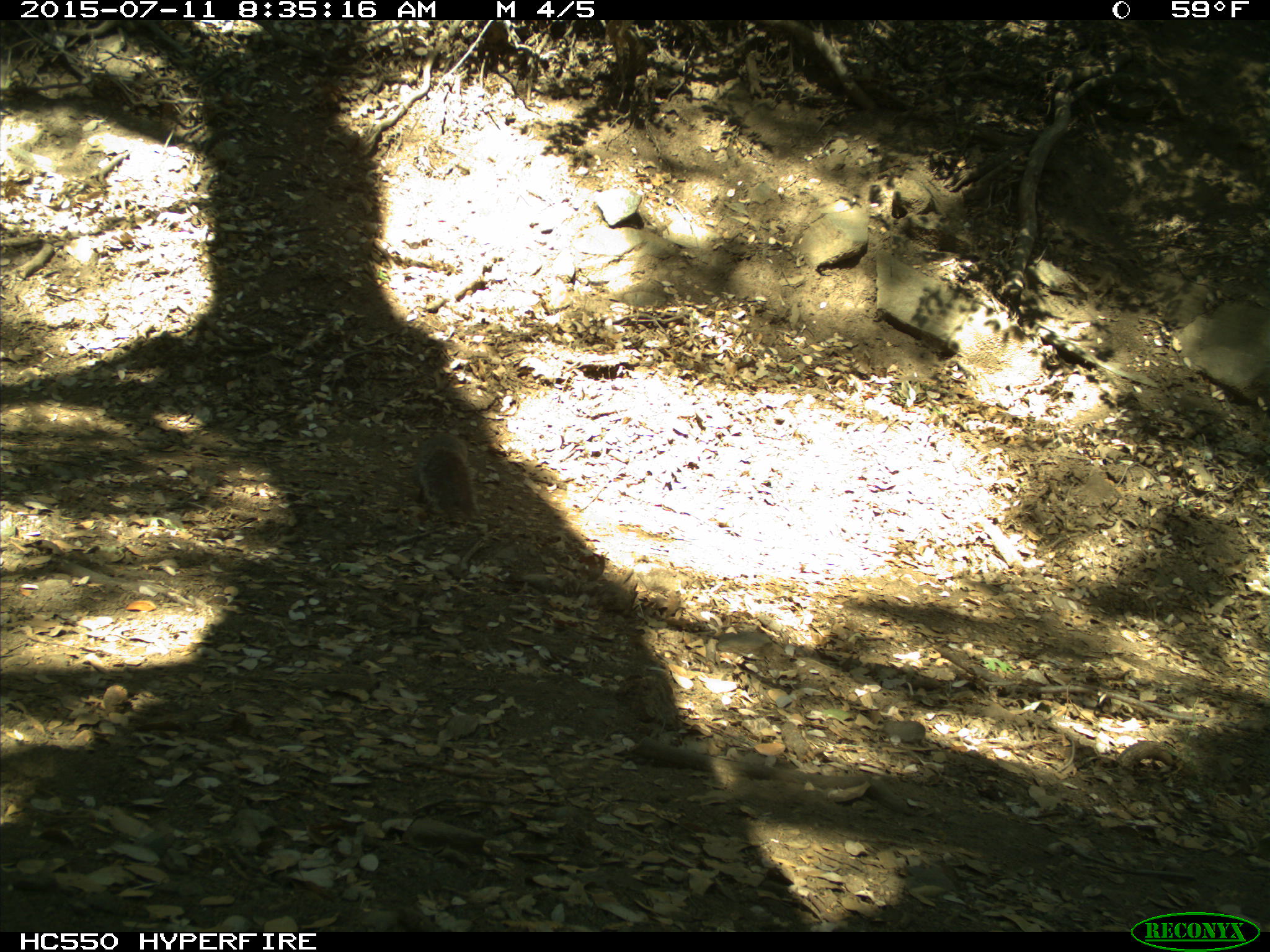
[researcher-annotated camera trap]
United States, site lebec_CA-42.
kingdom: Animalia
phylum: Chordata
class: Mammalia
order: Rodentia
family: Sciuridae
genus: Sciurus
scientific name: Sciurus carolinensis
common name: eastern gray squirrel